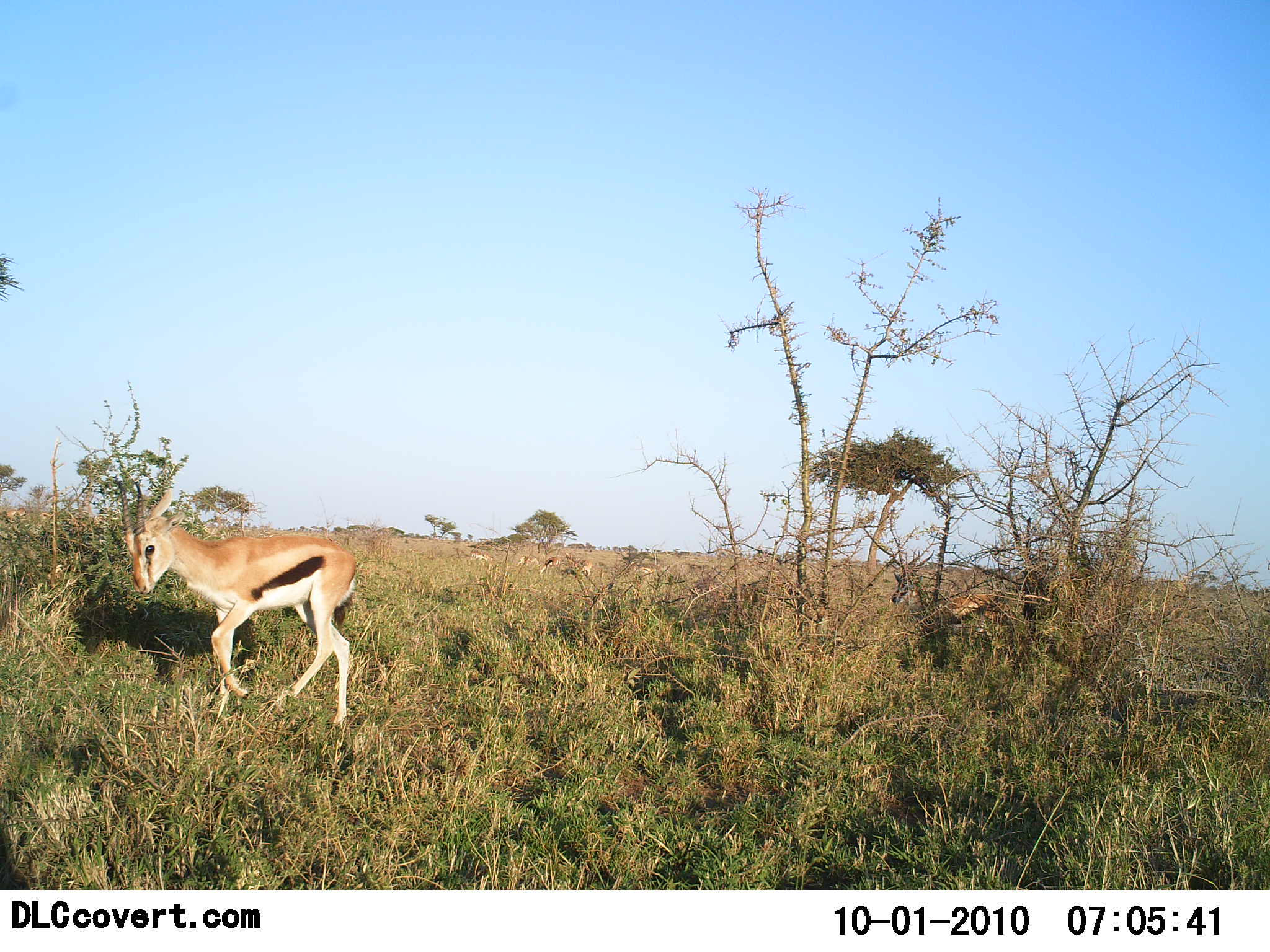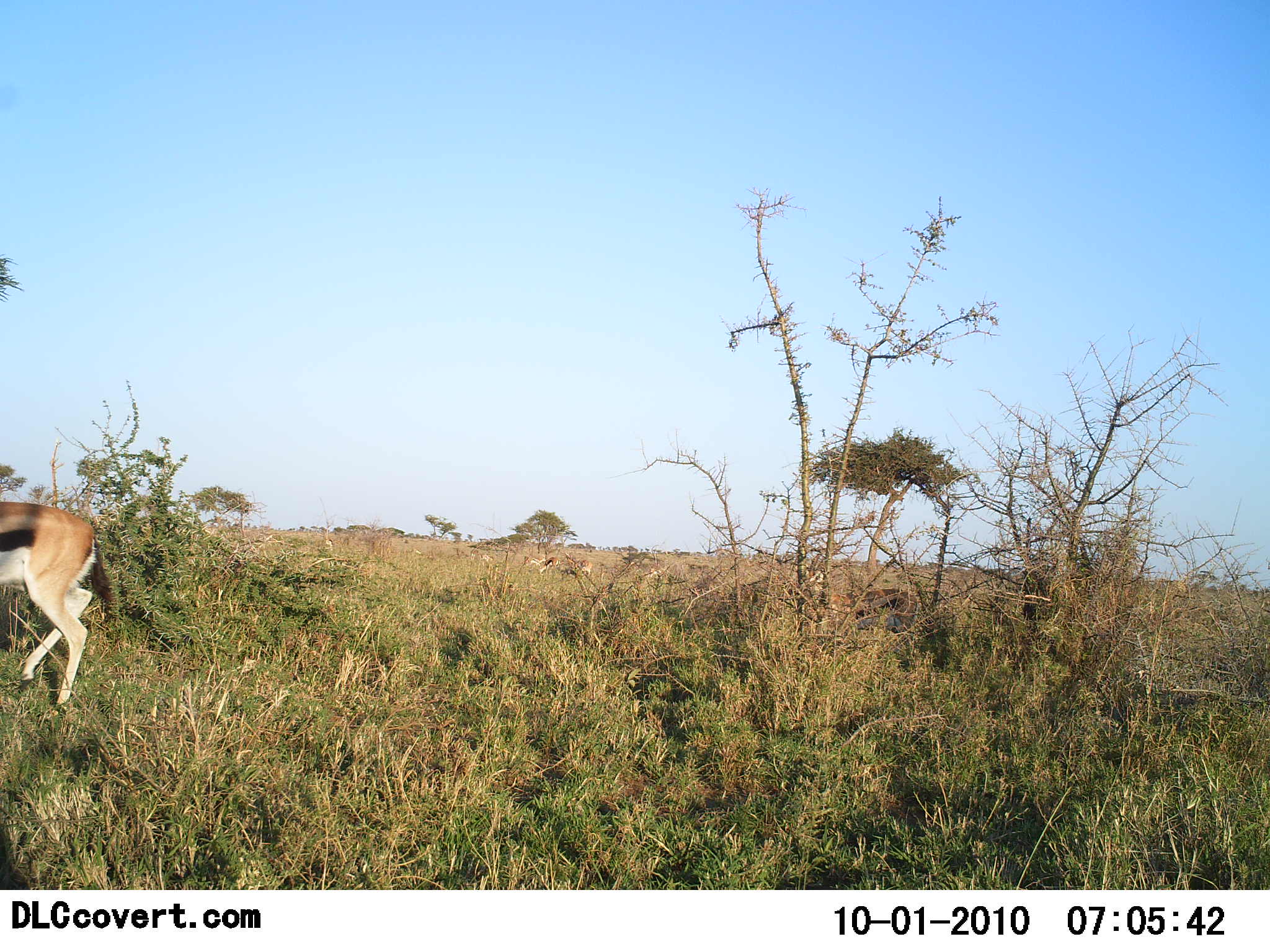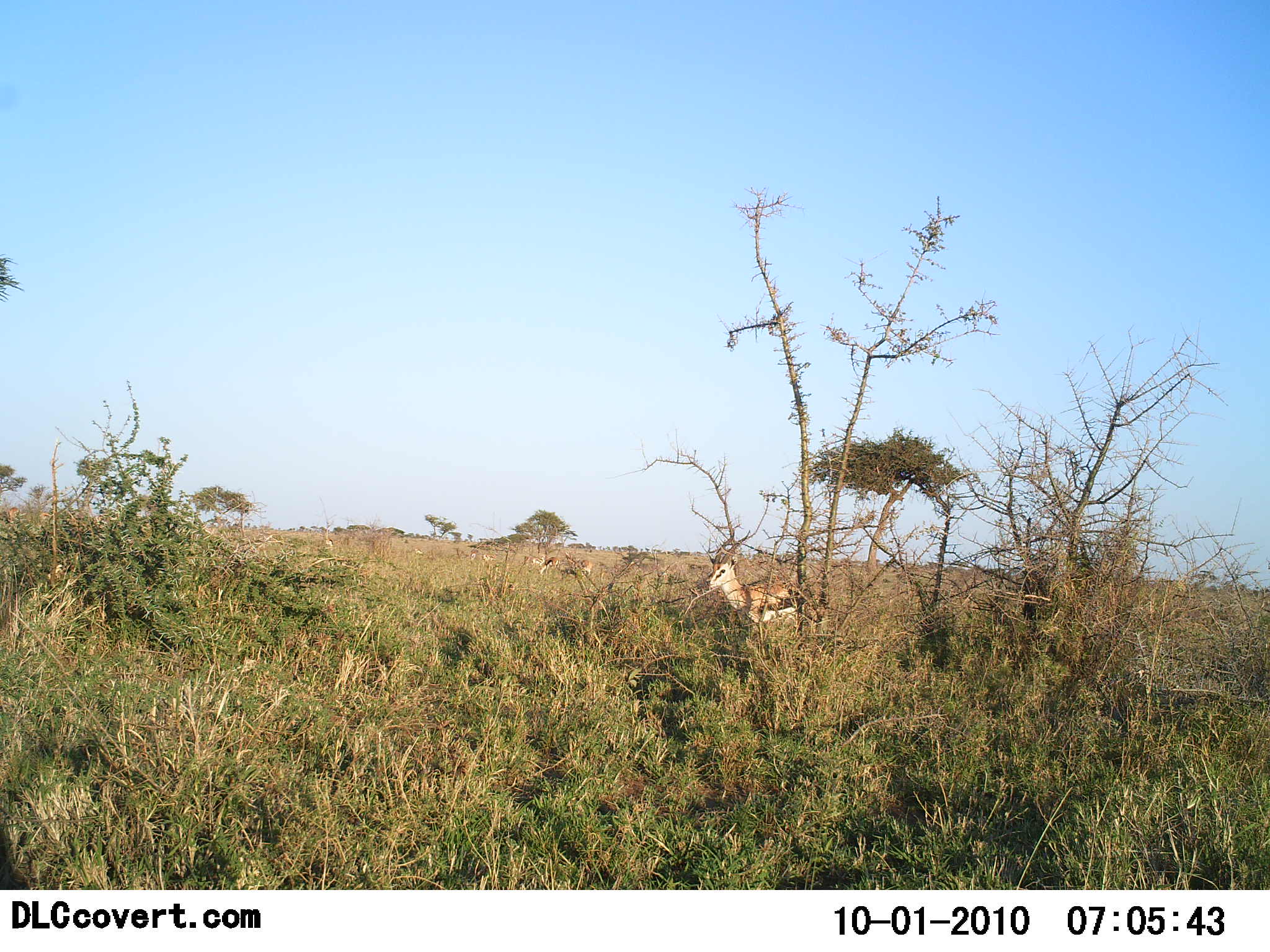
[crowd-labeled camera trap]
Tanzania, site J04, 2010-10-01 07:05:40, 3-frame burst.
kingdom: Animalia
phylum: Chordata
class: Mammalia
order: Artiodactyla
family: Bovidae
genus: Eudorcas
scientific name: Eudorcas thomsonii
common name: thomson's gazelle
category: gazellethomsons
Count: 2.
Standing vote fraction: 0%.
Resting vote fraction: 0%.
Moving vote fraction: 100%.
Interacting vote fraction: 0%.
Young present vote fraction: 0%.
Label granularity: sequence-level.